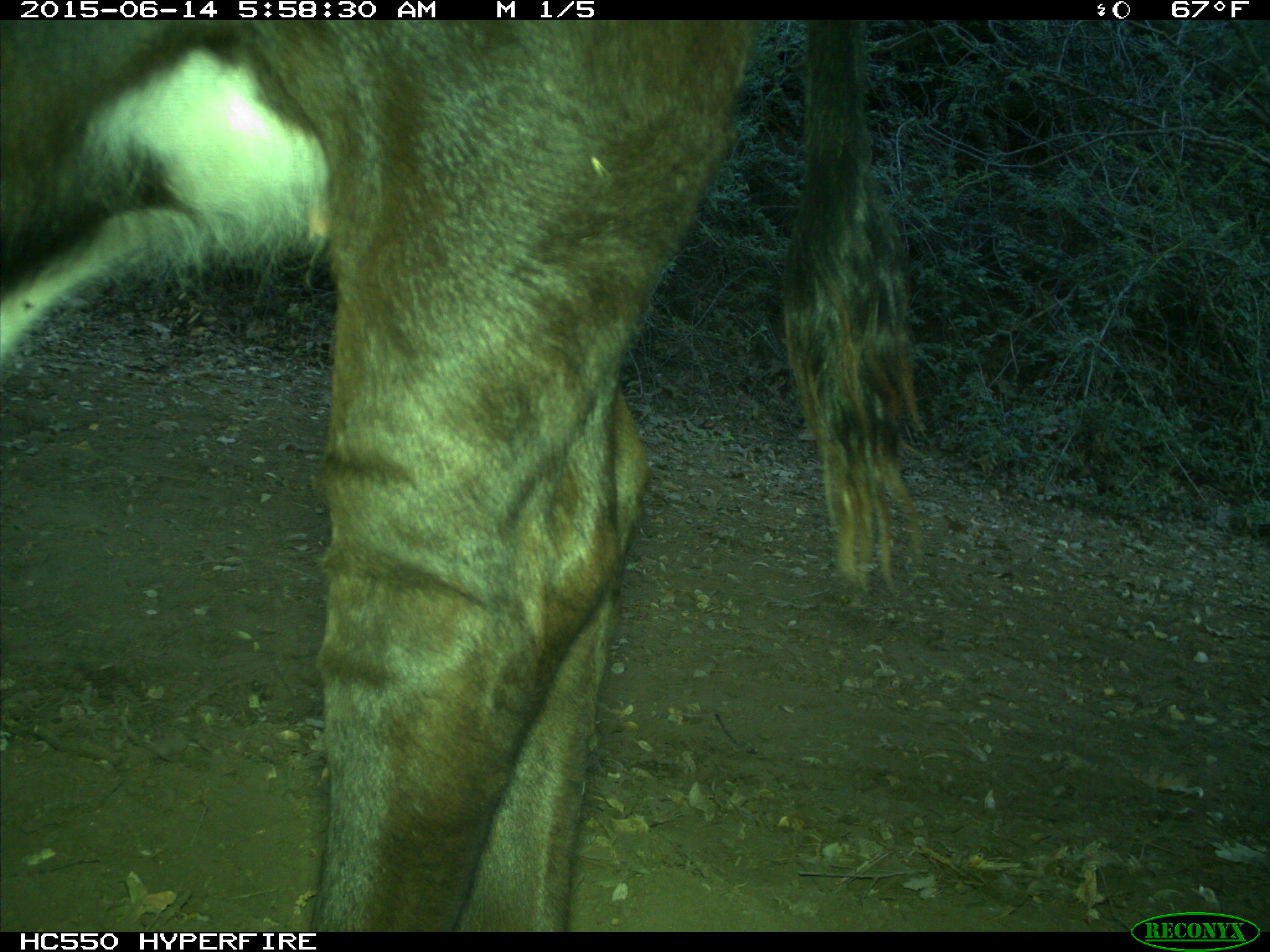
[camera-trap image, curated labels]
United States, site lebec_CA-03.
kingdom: Animalia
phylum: Chordata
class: Mammalia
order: Artiodactyla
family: Bovidae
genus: Bos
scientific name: Bos taurus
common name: domestic cow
Bos taurus (domestic cow).